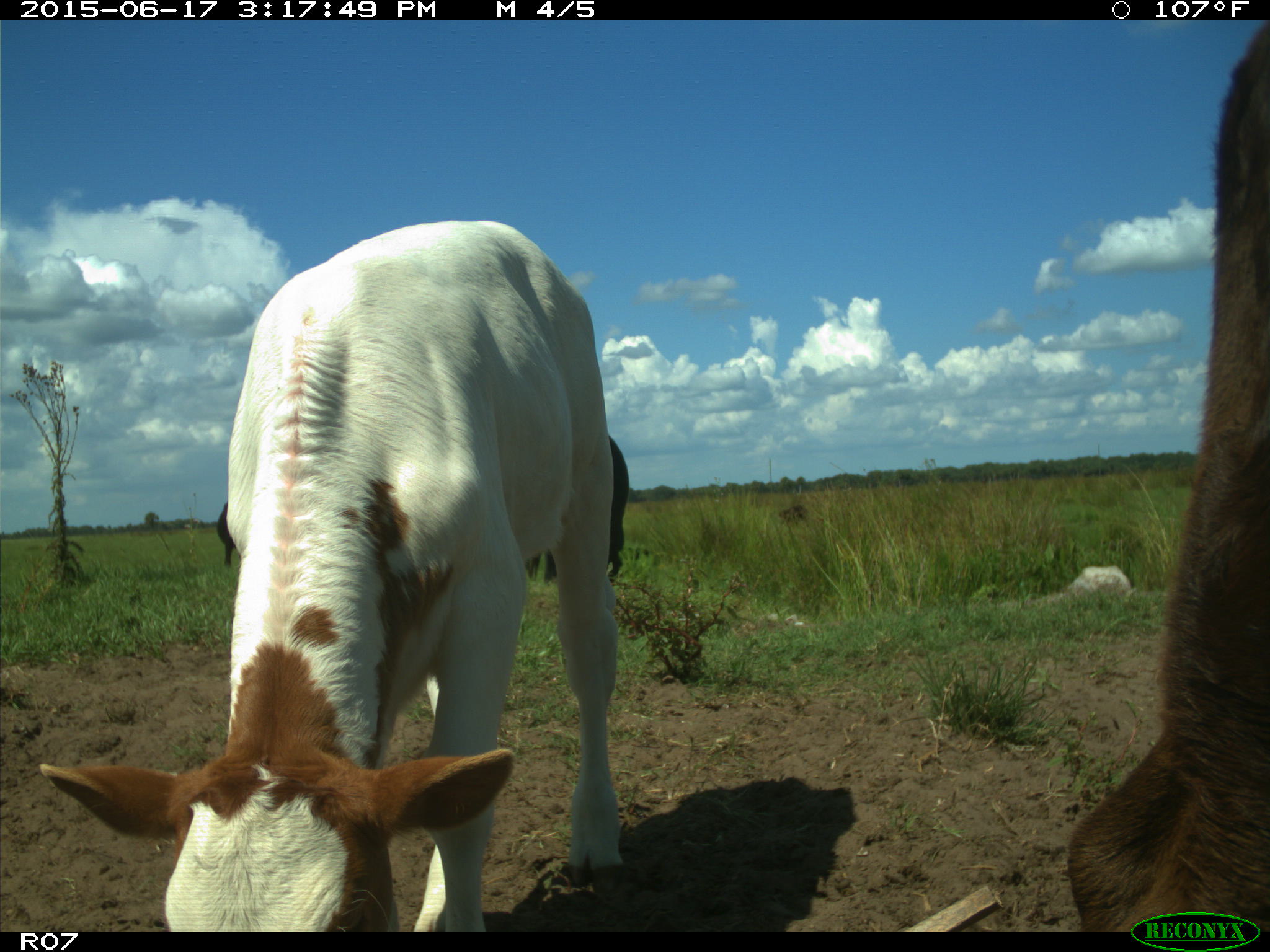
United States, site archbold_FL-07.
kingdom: Animalia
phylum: Chordata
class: Mammalia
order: Artiodactyla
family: Bovidae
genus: Bos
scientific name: Bos taurus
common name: domestic cow